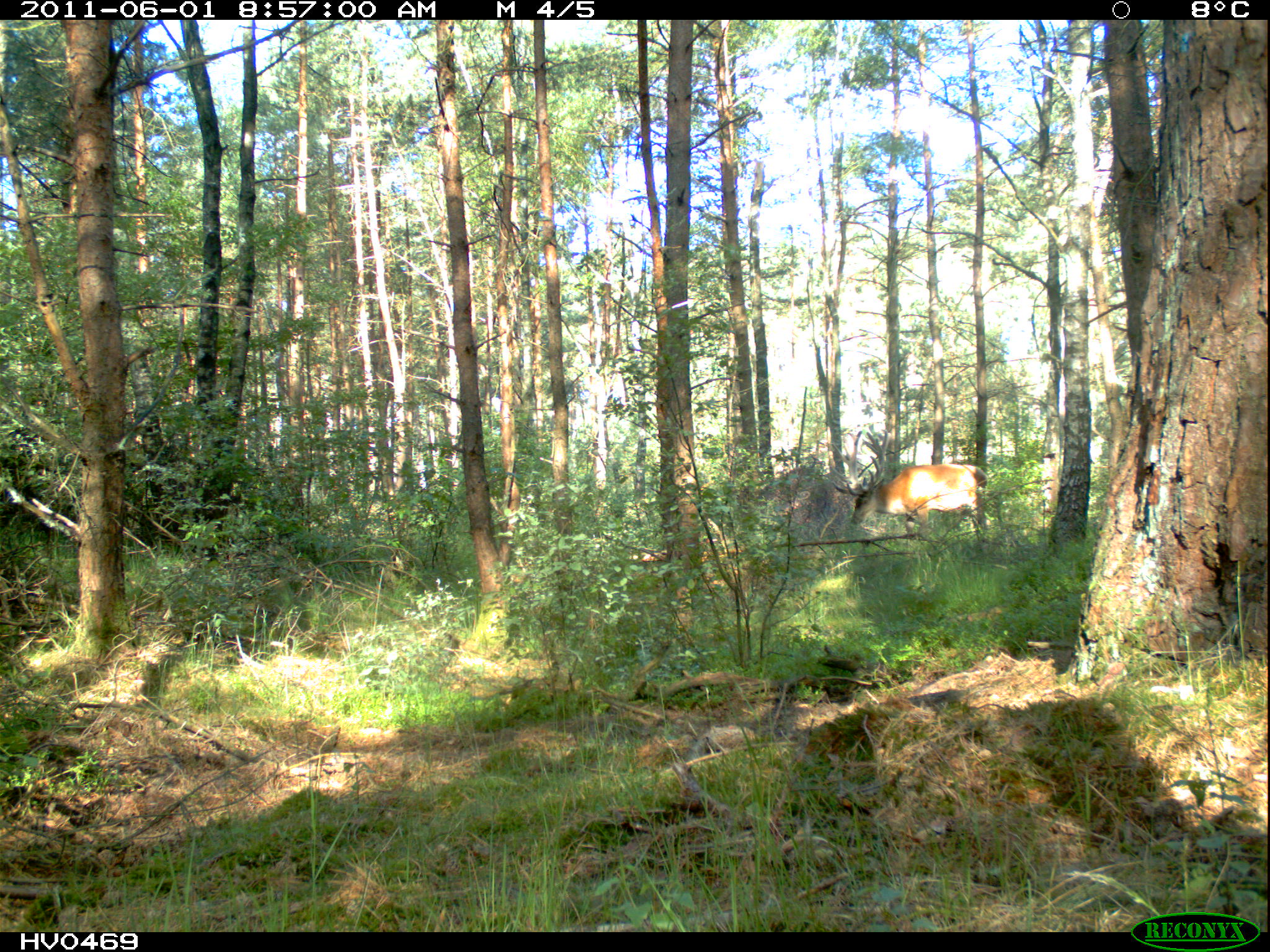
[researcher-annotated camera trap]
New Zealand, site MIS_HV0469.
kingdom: Animalia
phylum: Chordata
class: Mammalia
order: Artiodactyla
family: Cervidae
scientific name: Cervidae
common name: deer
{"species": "deer (Cervidae)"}